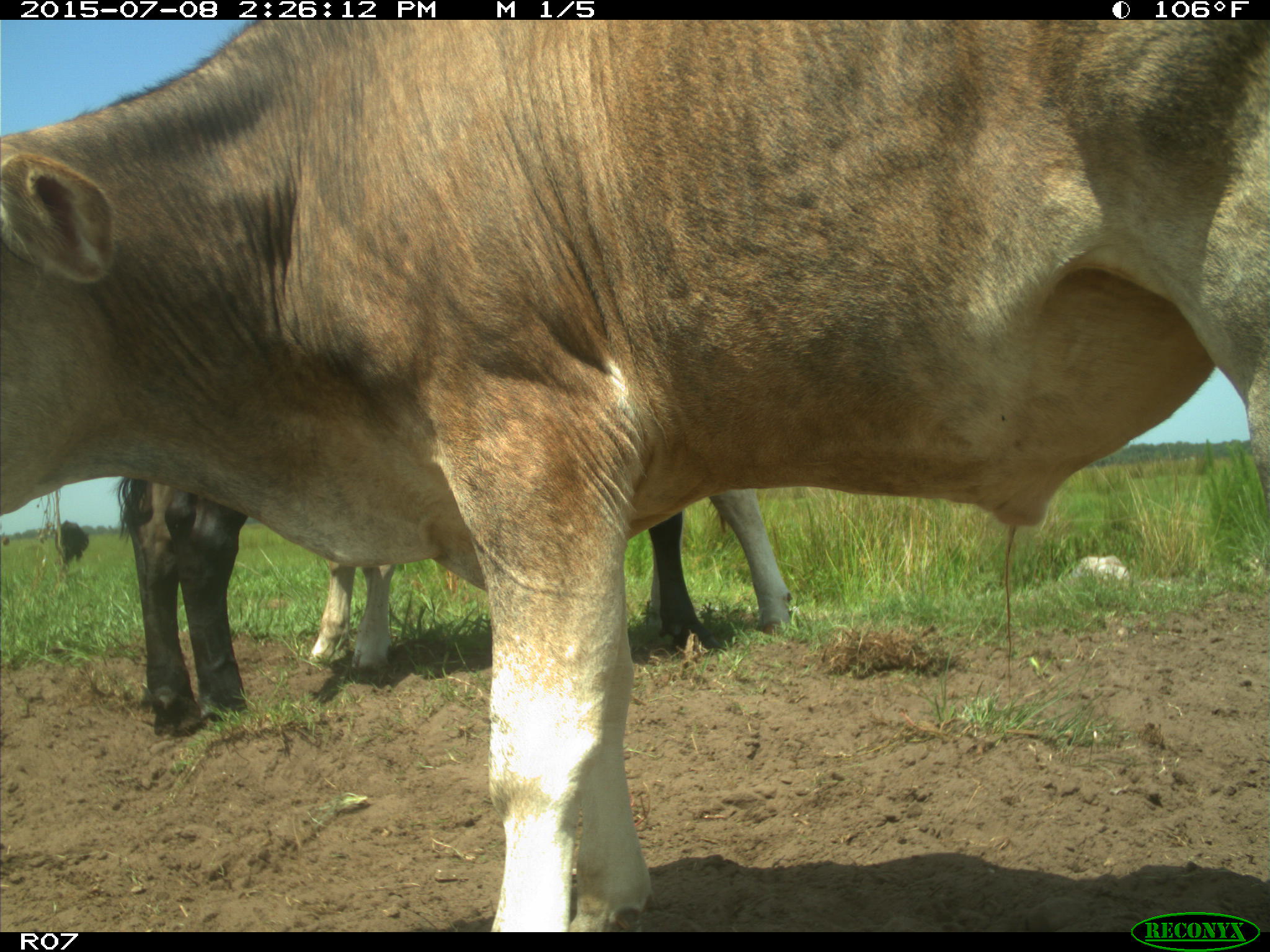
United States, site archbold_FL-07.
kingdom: Animalia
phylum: Chordata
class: Mammalia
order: Artiodactyla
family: Bovidae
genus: Bos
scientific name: Bos taurus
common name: domestic cow